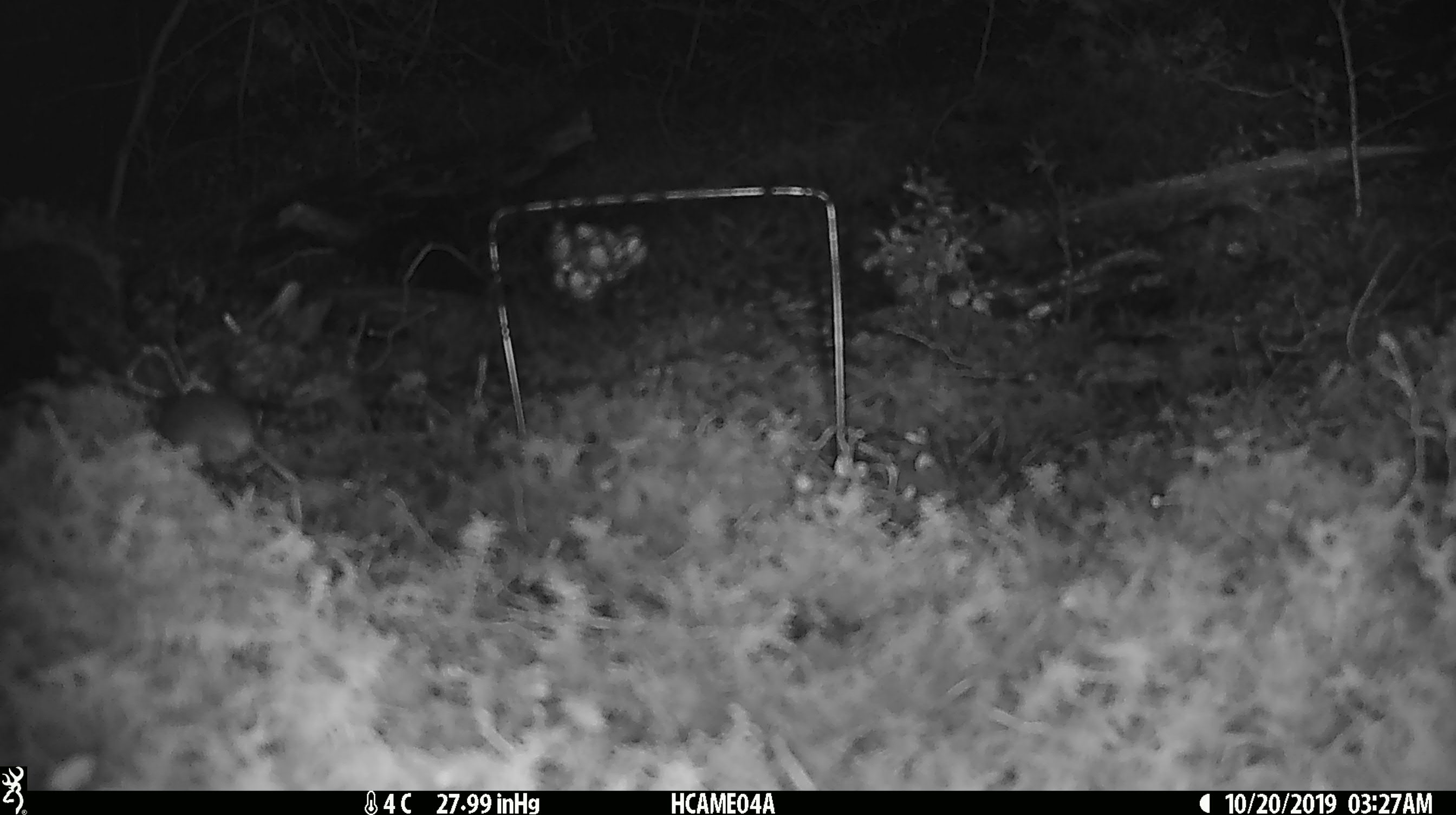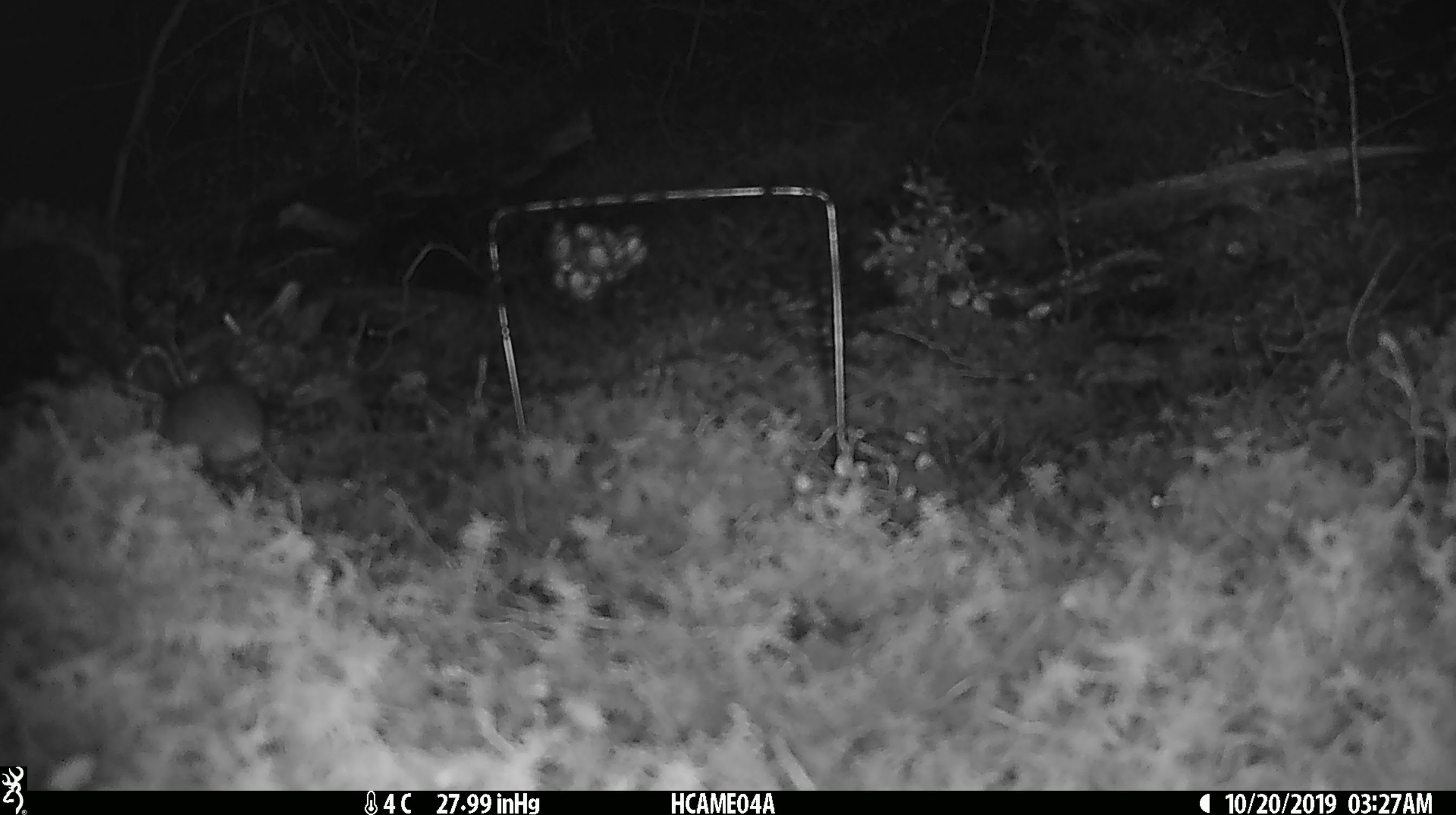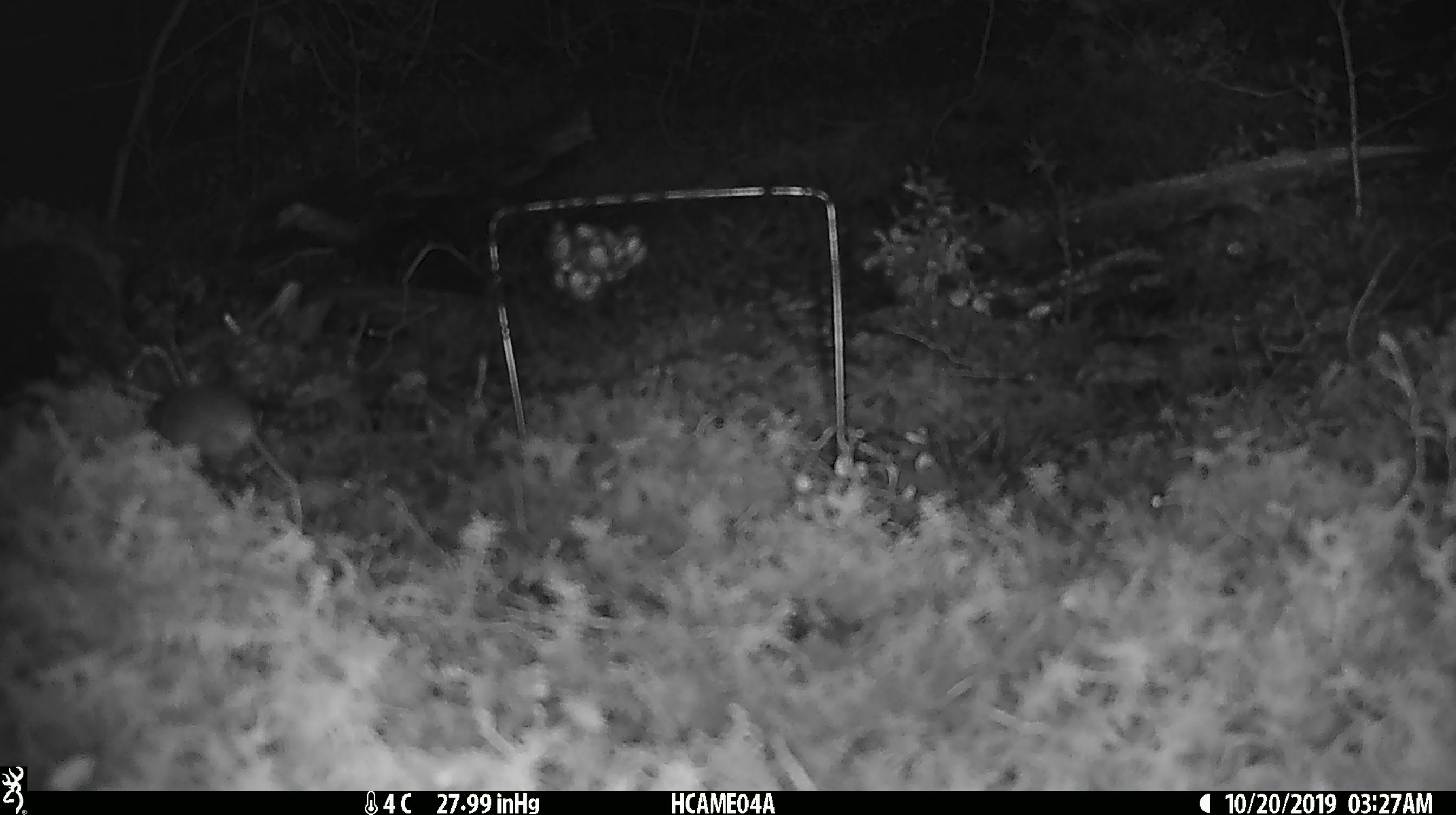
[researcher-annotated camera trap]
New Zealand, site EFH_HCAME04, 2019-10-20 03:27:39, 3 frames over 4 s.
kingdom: Animalia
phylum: Chordata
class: Mammalia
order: Rodentia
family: Muridae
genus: Mus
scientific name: Mus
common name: mouse